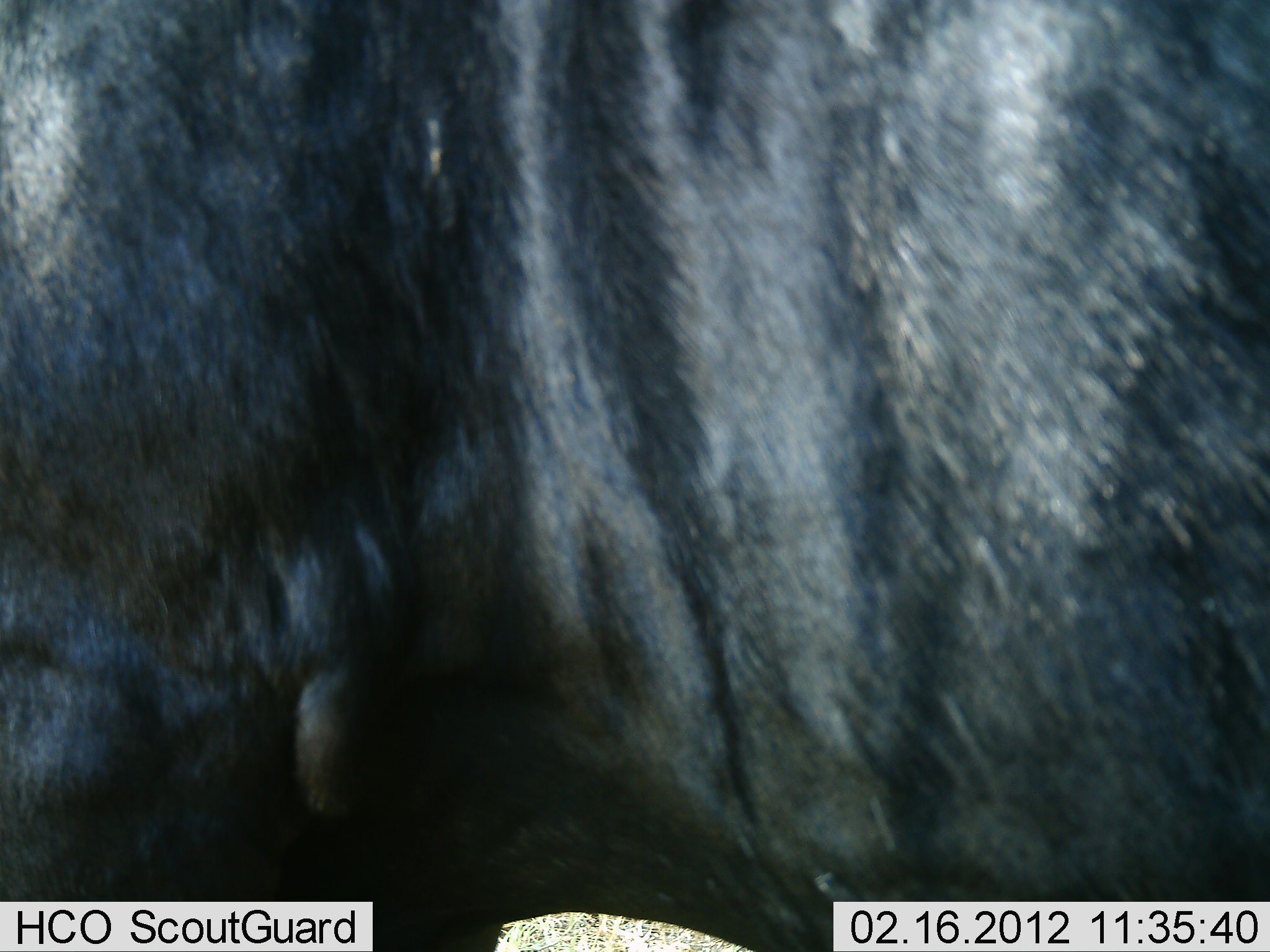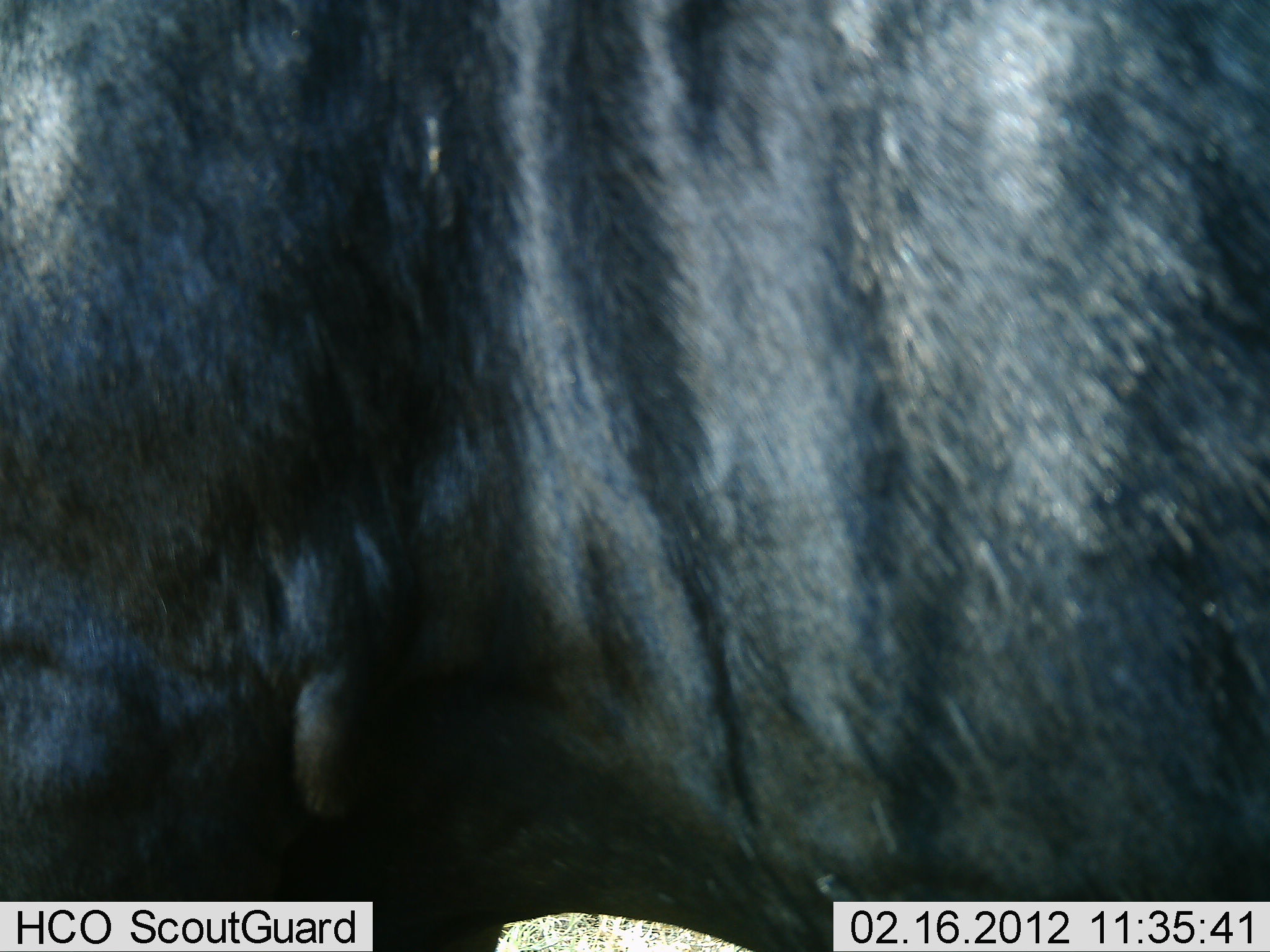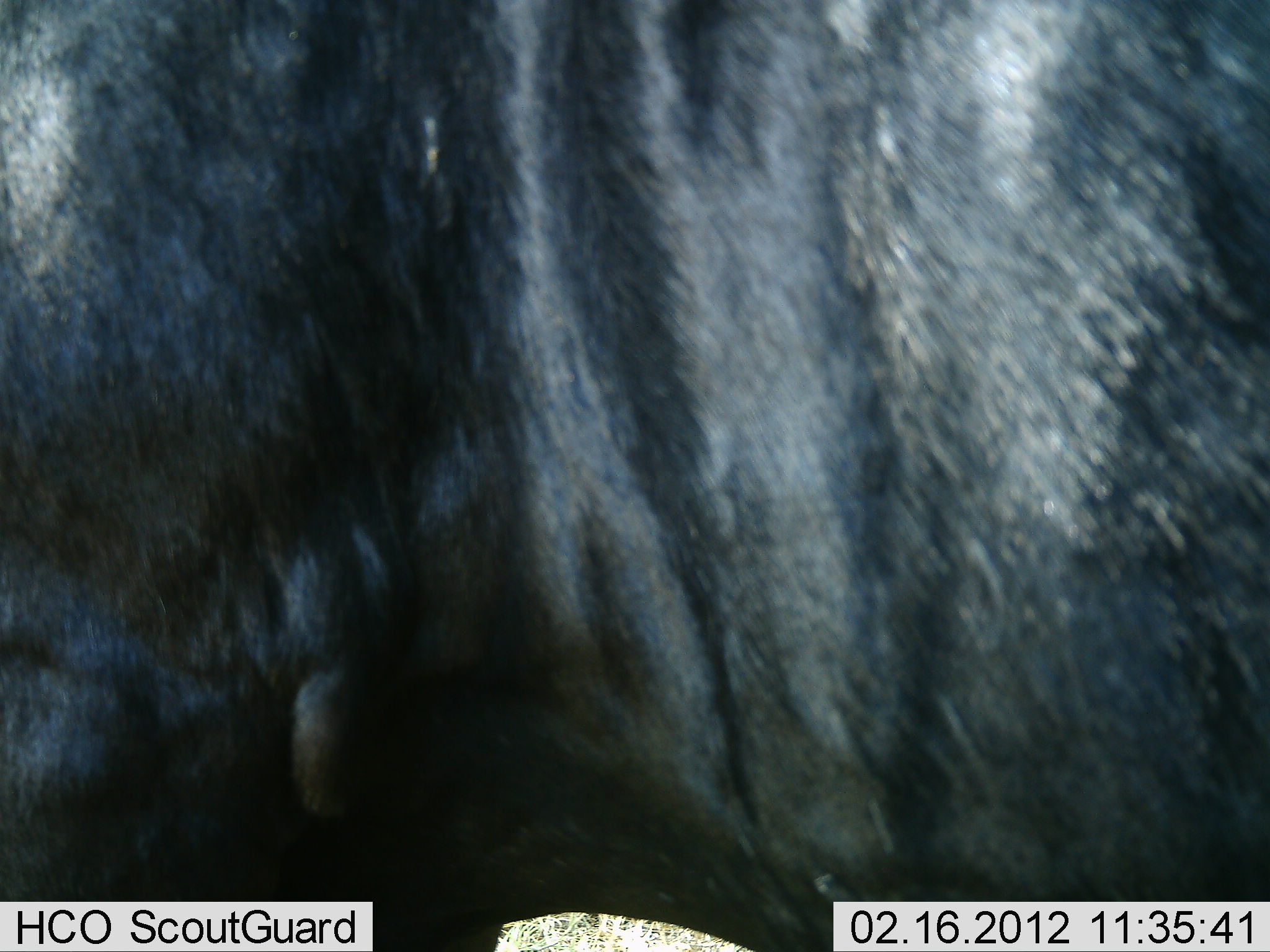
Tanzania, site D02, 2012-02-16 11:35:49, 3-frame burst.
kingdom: Animalia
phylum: Chordata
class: Mammalia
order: Artiodactyla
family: Bovidae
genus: Connochaetes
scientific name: Connochaetes taurinus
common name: blue wildebeest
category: wildebeest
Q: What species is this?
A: Wildebeest (blue wildebeest) (Connochaetes taurinus).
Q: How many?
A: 1.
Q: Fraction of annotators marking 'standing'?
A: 100%.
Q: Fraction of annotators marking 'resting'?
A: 0%.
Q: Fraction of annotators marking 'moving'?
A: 0%.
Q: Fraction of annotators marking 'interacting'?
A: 0%.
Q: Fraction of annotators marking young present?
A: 0%.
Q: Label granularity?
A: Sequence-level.